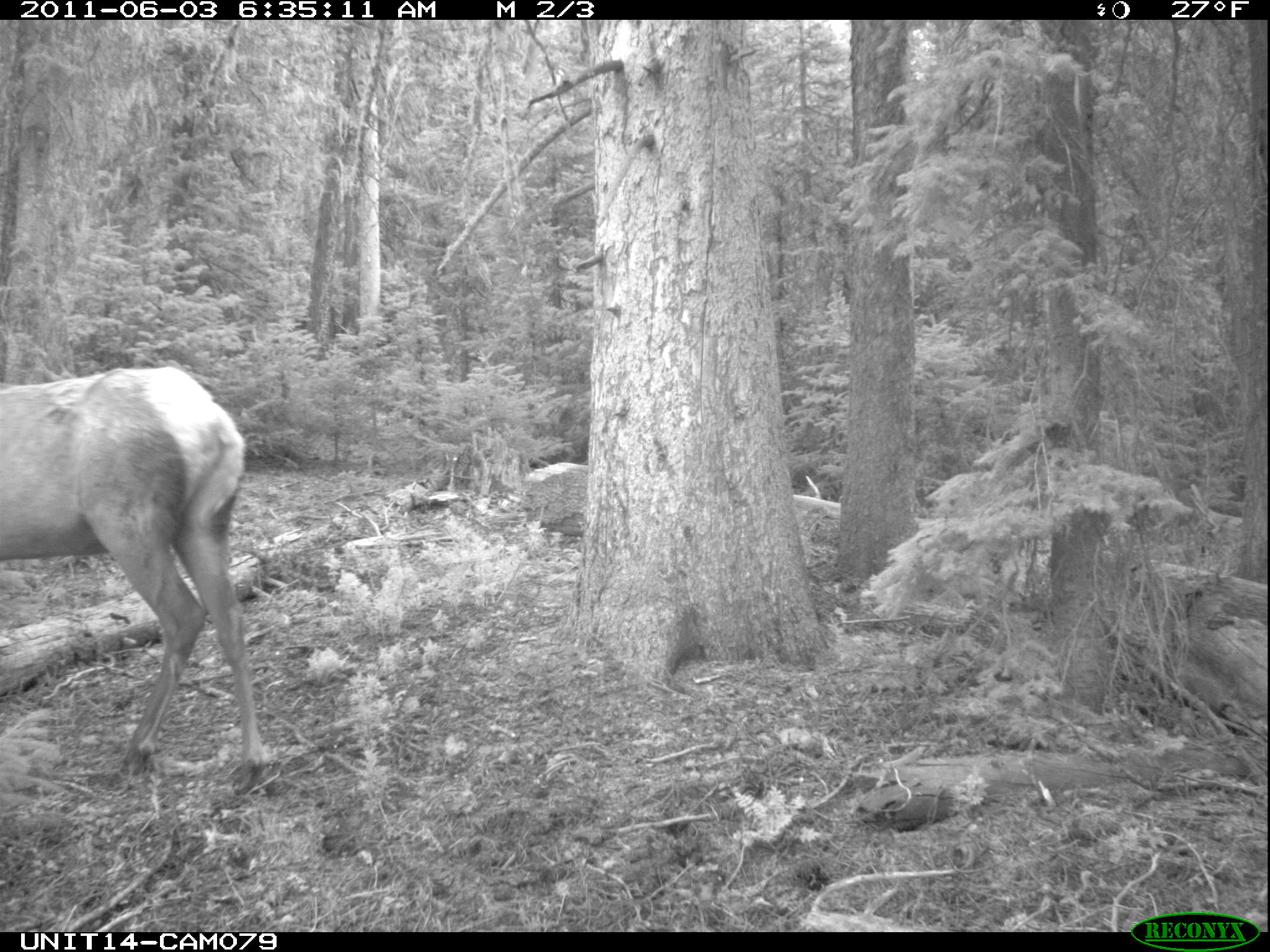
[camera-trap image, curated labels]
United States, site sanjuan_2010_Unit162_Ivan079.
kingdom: Animalia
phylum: Chordata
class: Mammalia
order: Artiodactyla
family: Cervidae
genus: Cervus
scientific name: Cervus elaphus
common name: red deer